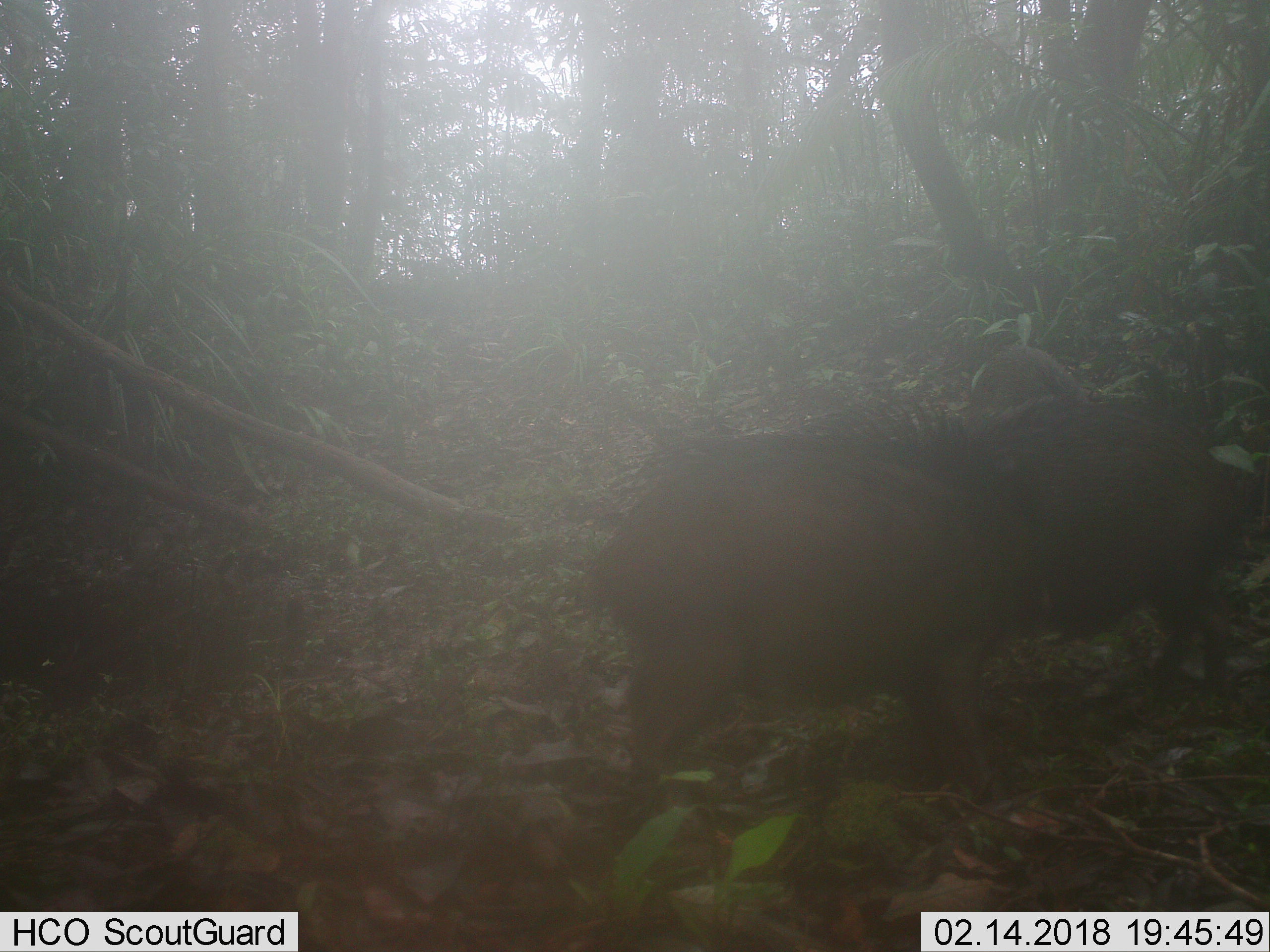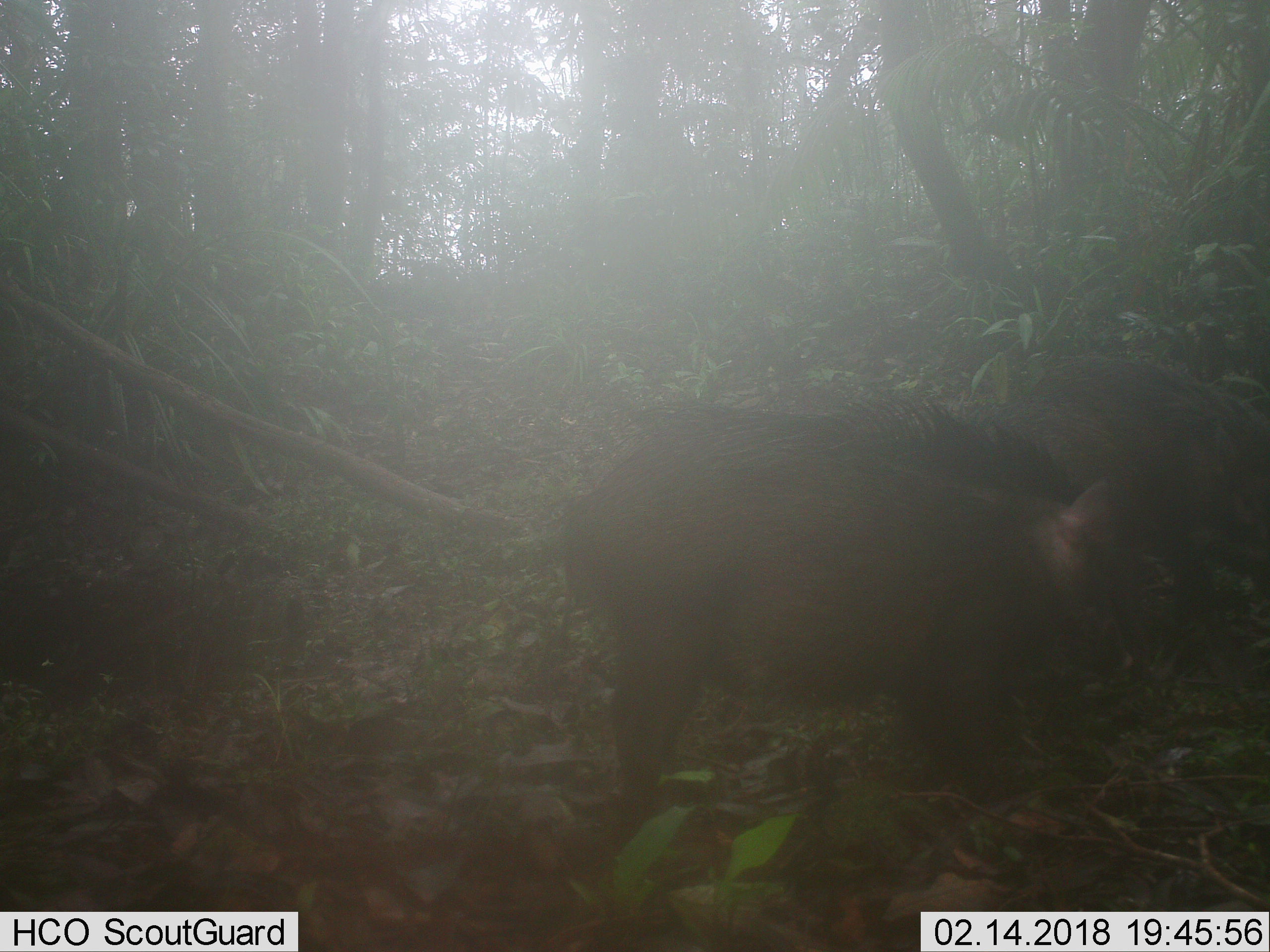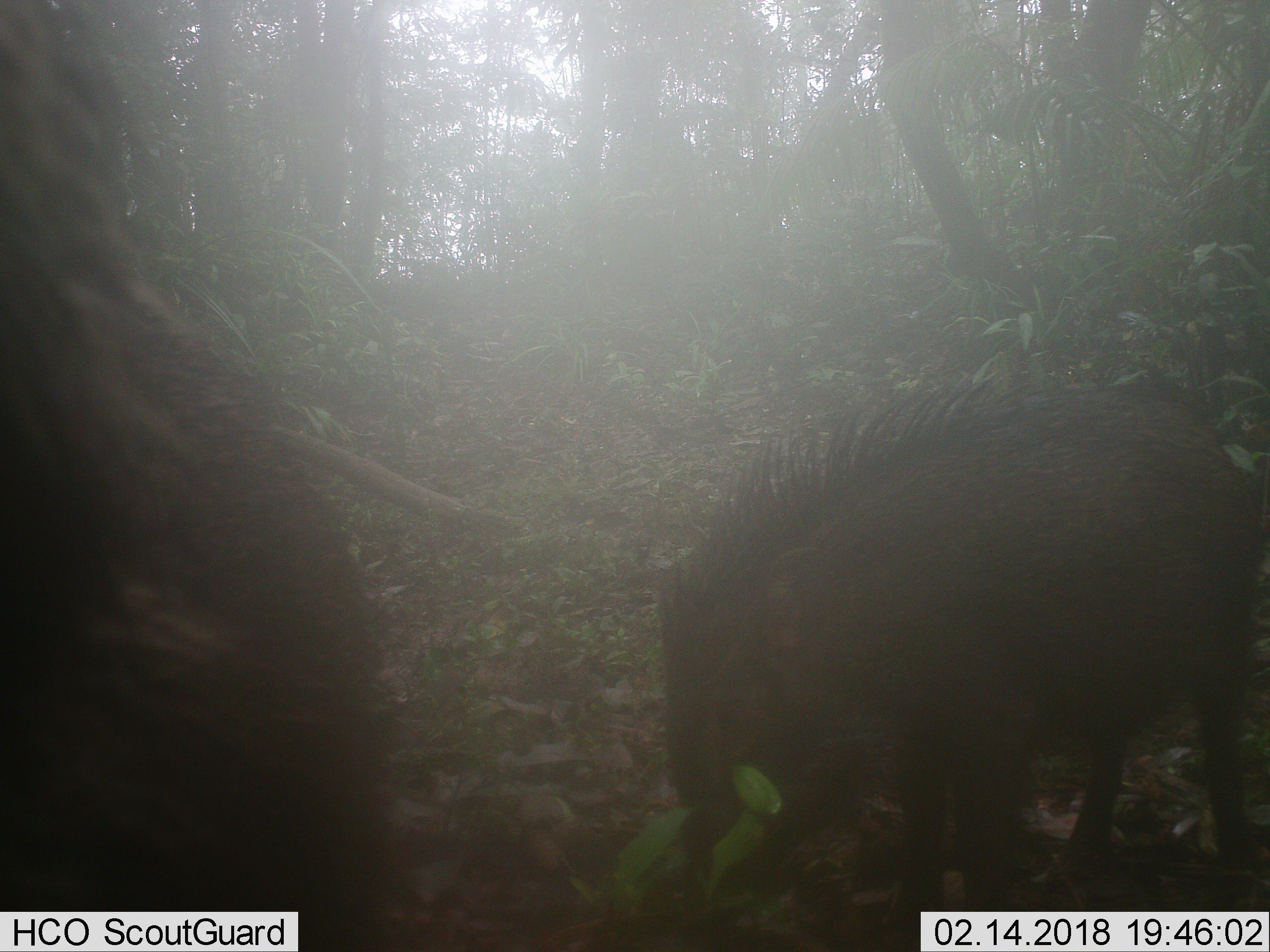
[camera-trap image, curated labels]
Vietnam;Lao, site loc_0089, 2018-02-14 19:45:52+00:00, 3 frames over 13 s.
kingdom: Animalia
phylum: Chordata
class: Mammalia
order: Artiodactyla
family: Suidae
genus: Sus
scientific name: Sus scrofa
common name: eurasian wild pig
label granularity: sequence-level